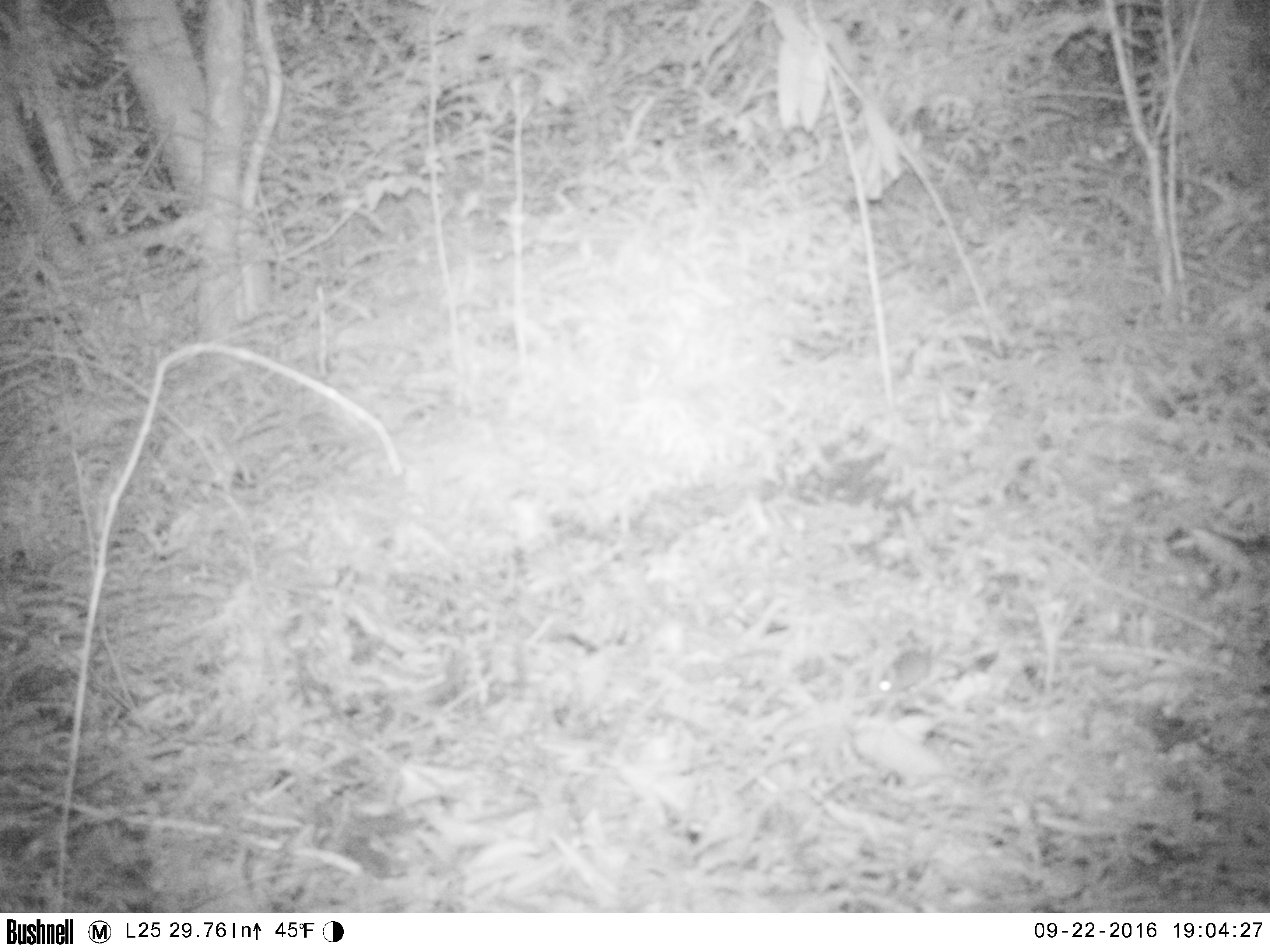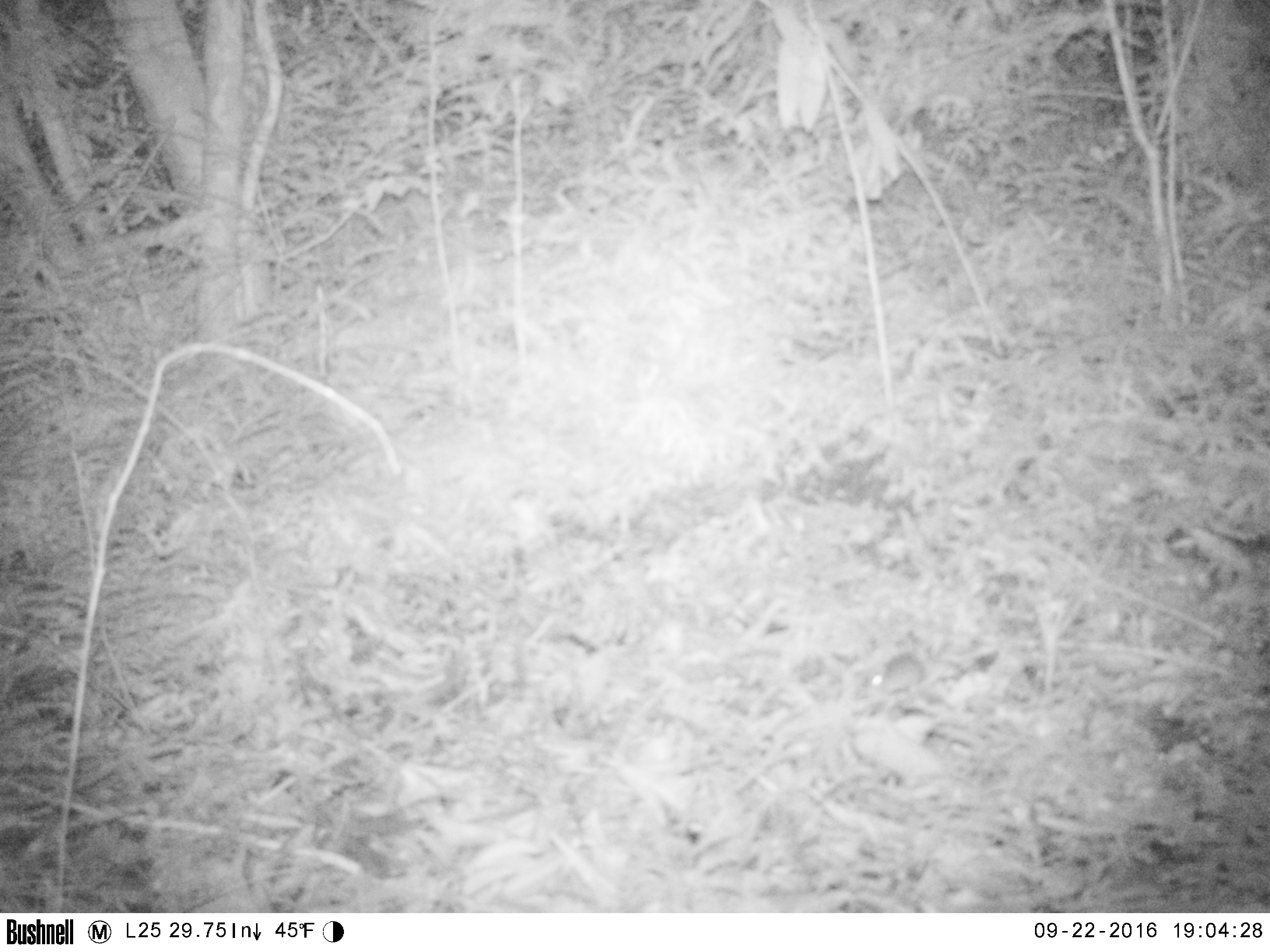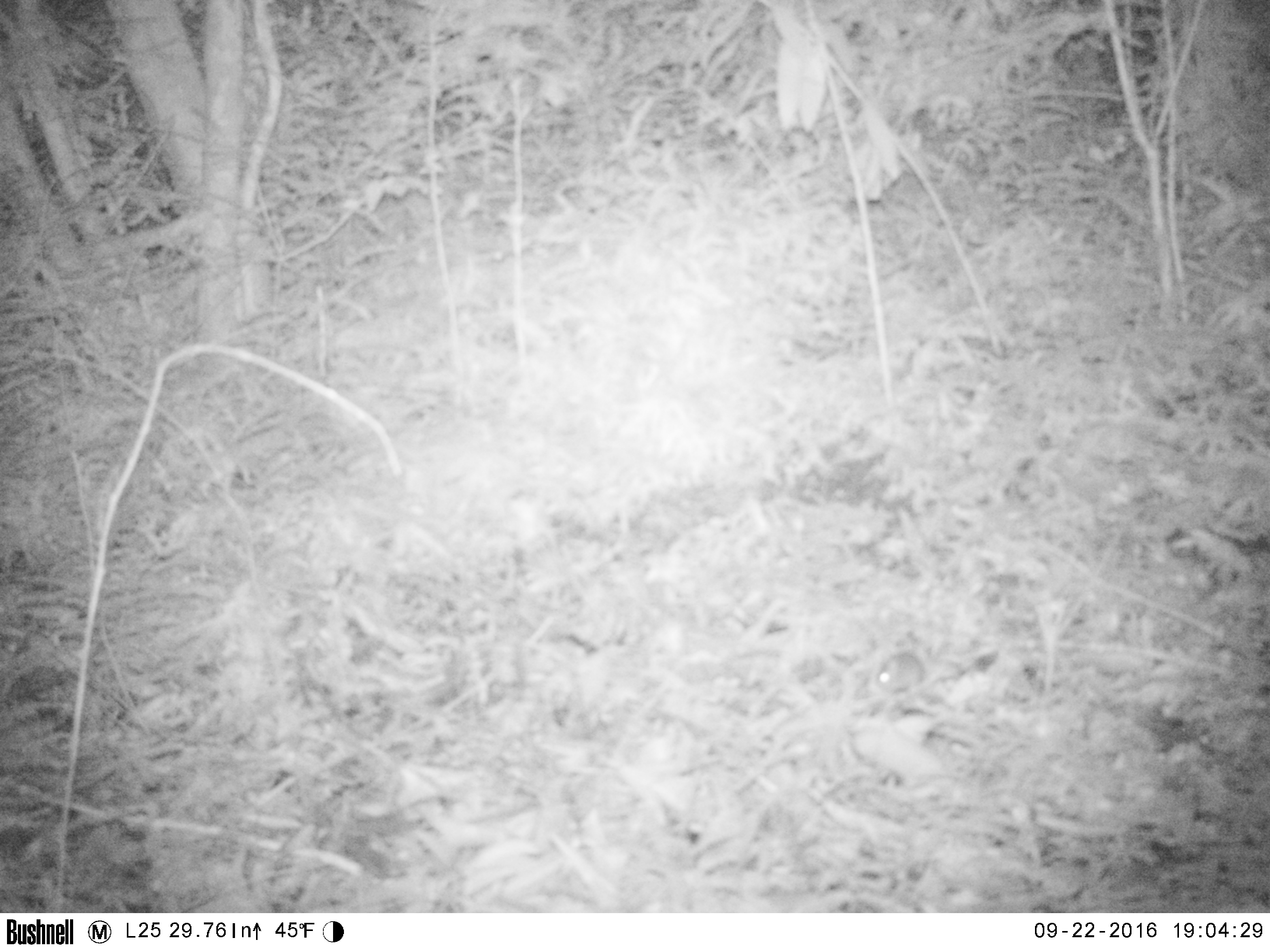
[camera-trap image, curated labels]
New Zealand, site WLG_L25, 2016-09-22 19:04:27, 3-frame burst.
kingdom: Animalia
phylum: Chordata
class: Mammalia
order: Rodentia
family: Muridae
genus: Mus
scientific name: Mus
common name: mouse